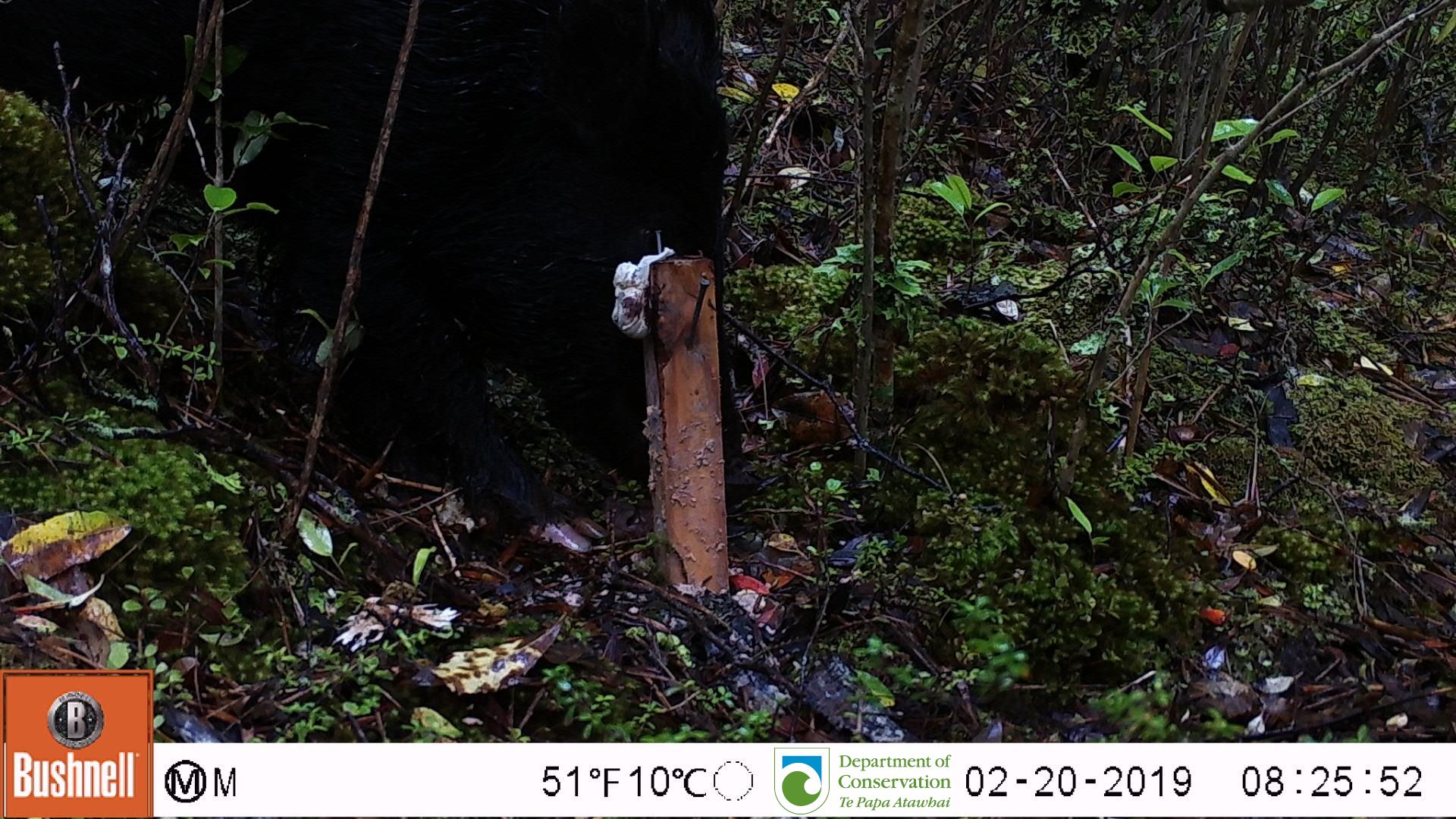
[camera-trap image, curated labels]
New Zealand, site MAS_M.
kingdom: Animalia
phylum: Chordata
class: Mammalia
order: Artiodactyla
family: Suidae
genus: Sus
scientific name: Sus scrofa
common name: pig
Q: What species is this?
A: Pig (Sus scrofa).